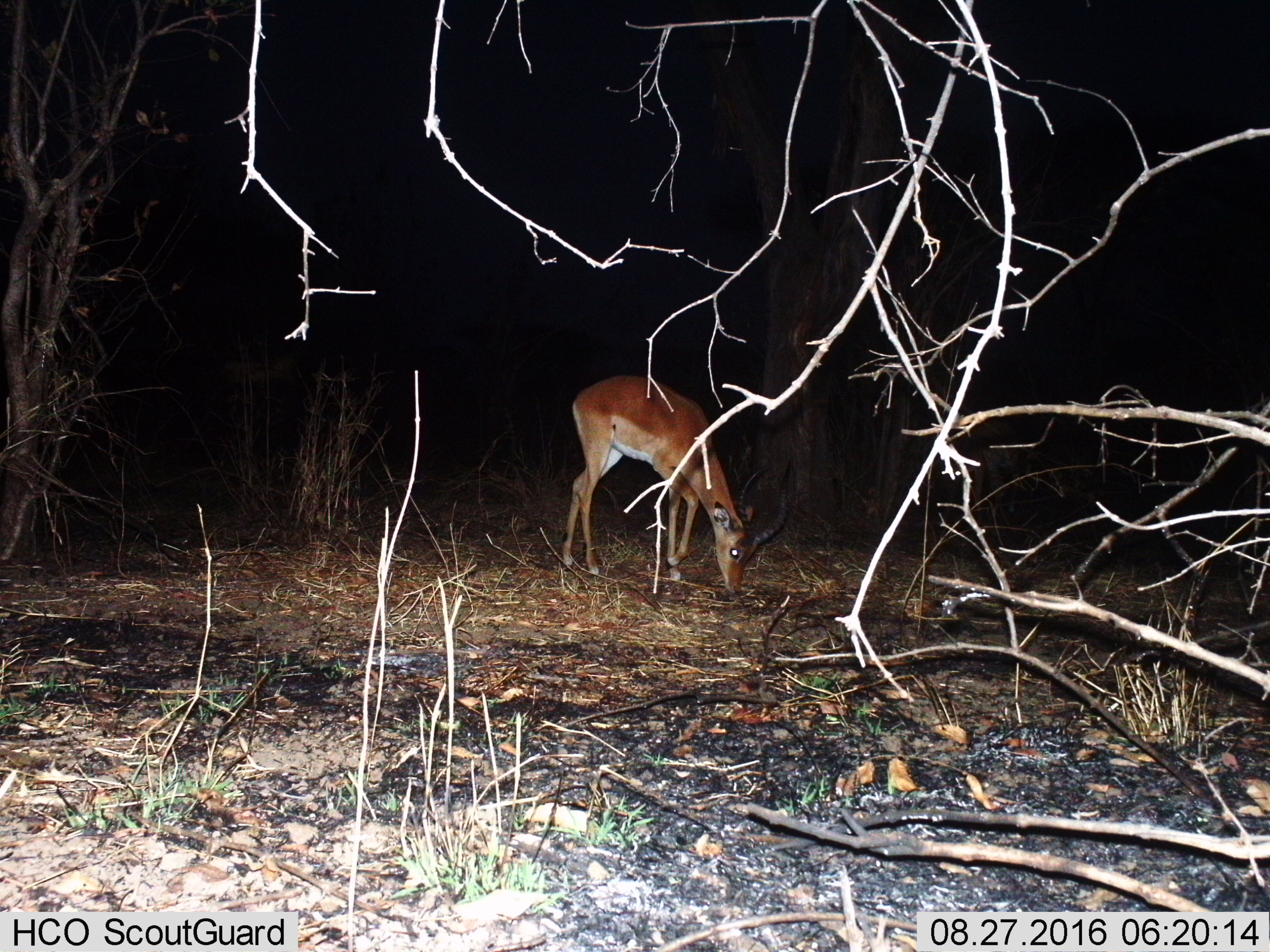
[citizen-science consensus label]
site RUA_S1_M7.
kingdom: Animalia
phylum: Chordata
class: Mammalia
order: Artiodactyla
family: Bovidae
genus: Aepyceros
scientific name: Aepyceros melampus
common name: impala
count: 1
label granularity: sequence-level